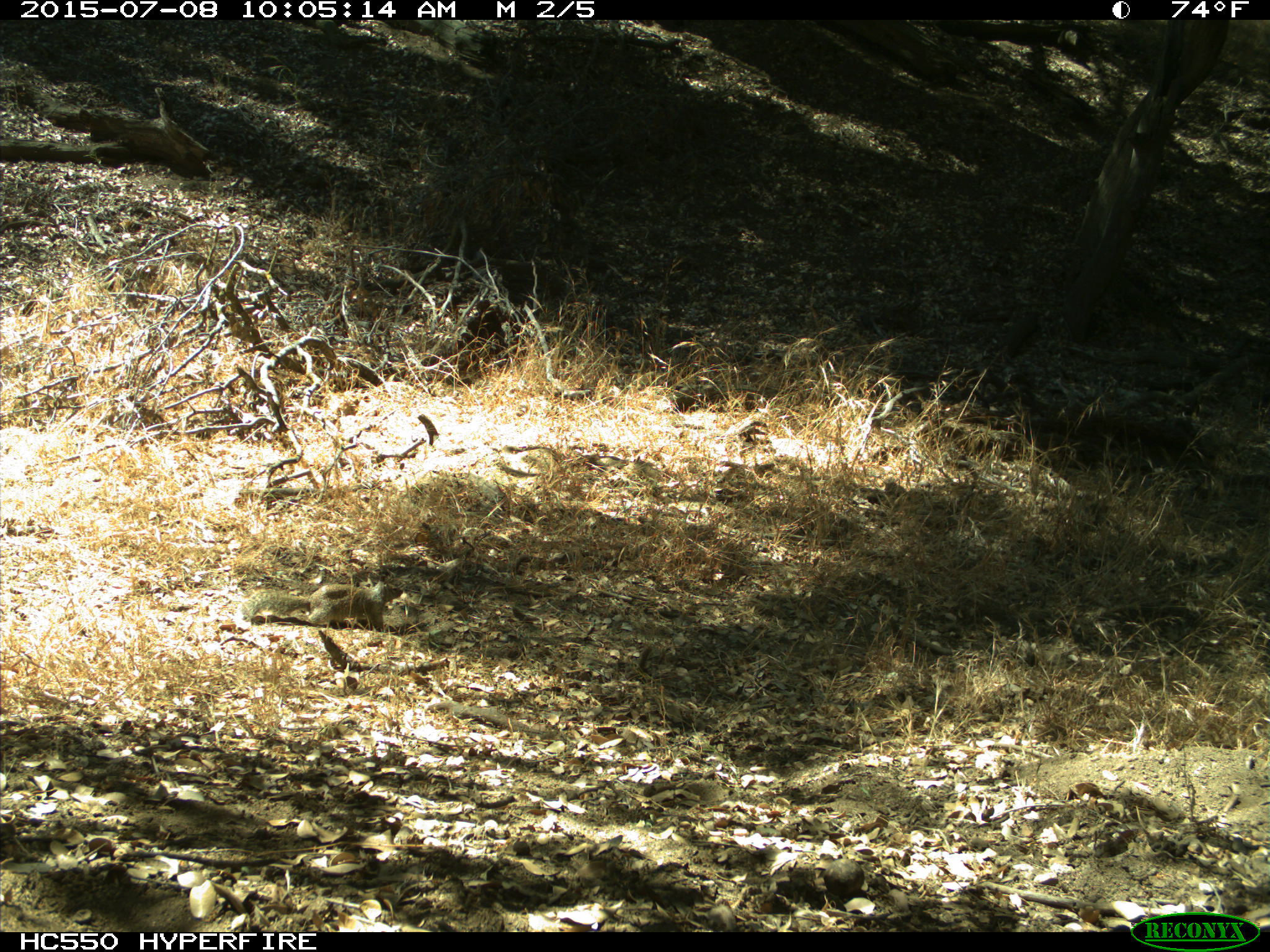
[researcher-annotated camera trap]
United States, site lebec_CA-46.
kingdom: Animalia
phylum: Chordata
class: Mammalia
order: Rodentia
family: Sciuridae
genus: Otospermophilus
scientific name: Otospermophilus beecheyi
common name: california ground squirrel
Otospermophilus beecheyi (california ground squirrel).